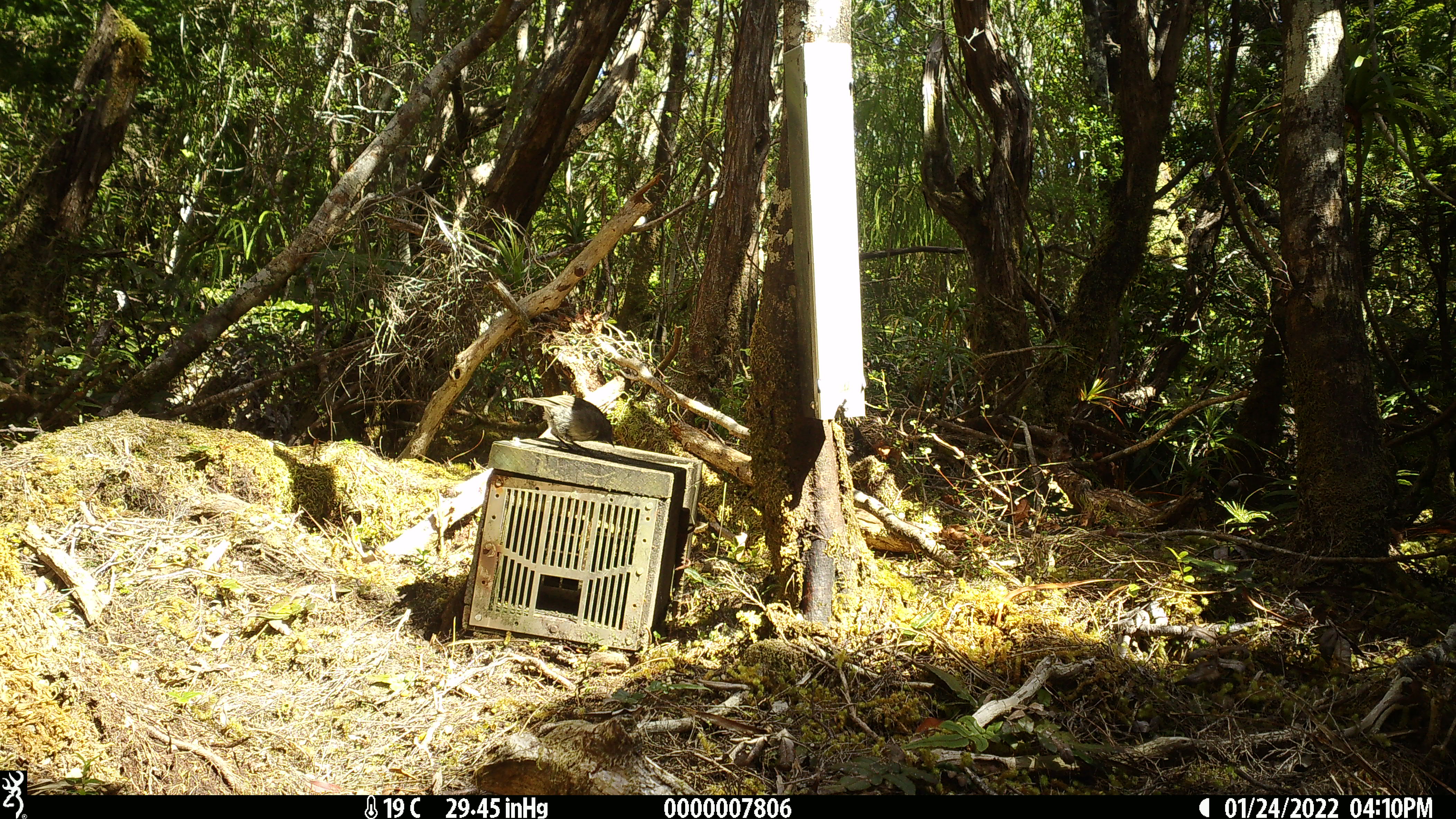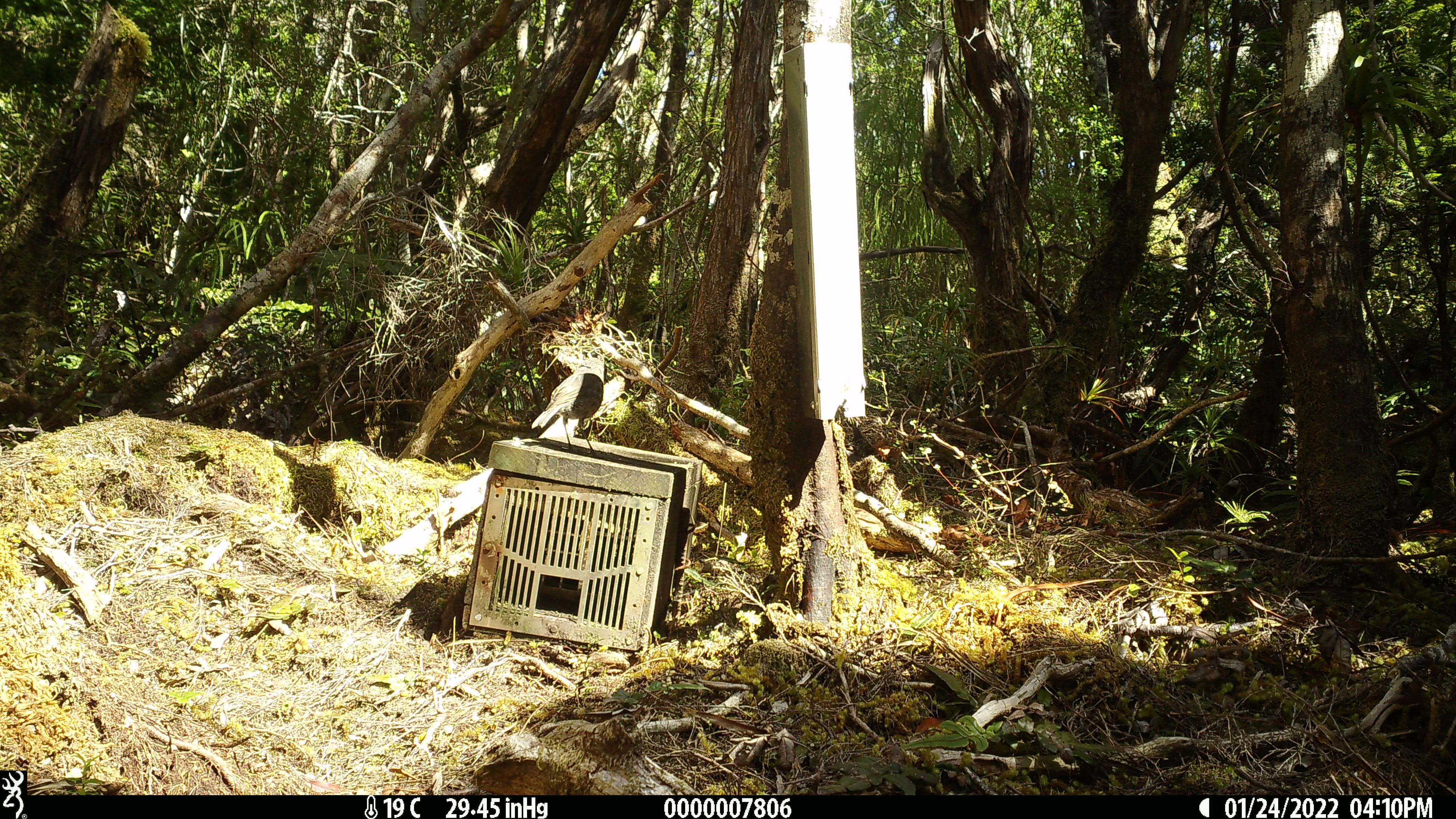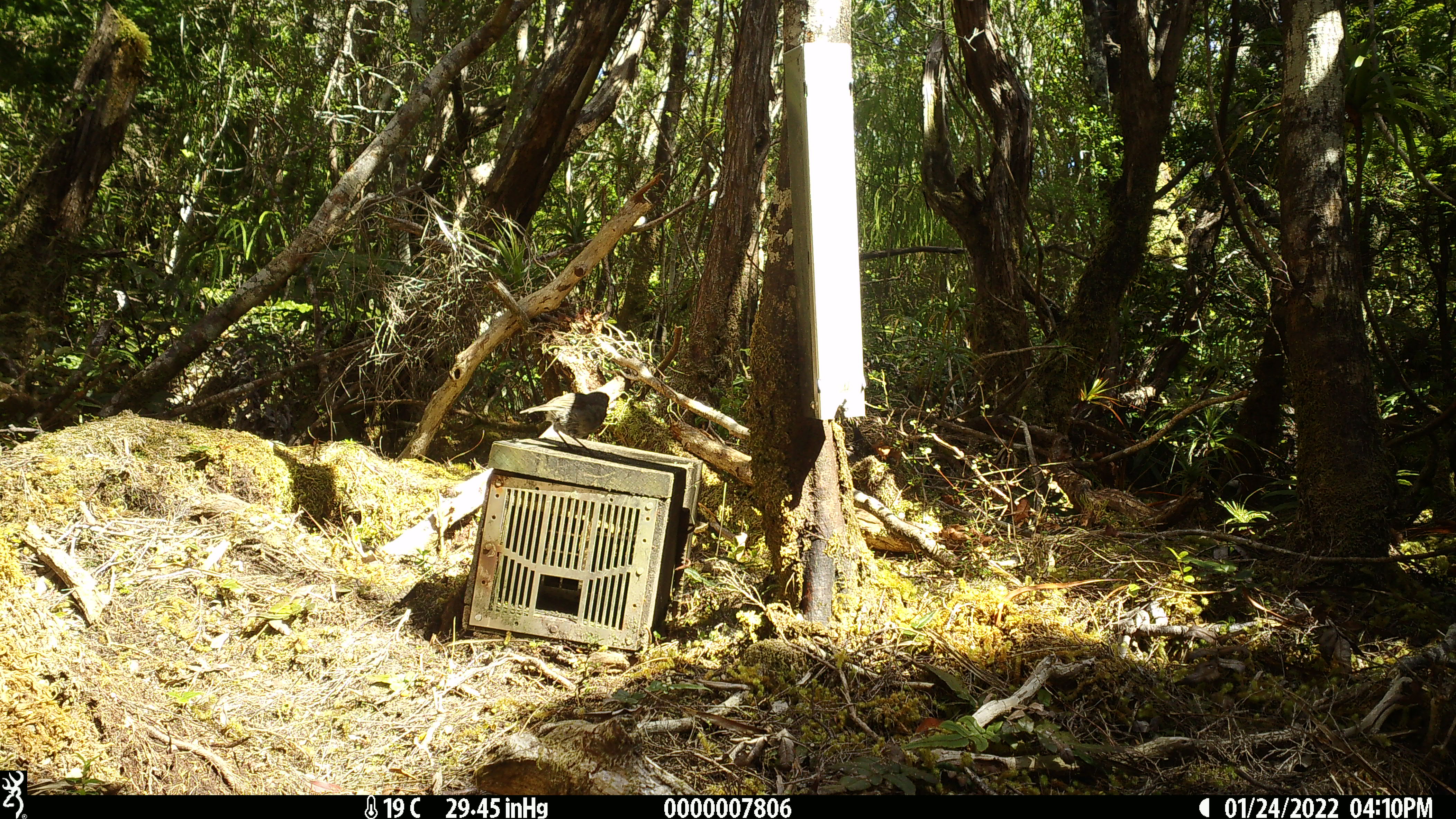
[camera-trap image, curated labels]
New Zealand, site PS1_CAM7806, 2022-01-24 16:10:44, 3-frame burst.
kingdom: Animalia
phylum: Chordata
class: Aves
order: Passeriformes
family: Petroicidae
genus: Petroica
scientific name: Petroica australis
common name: new zealand robin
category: robin